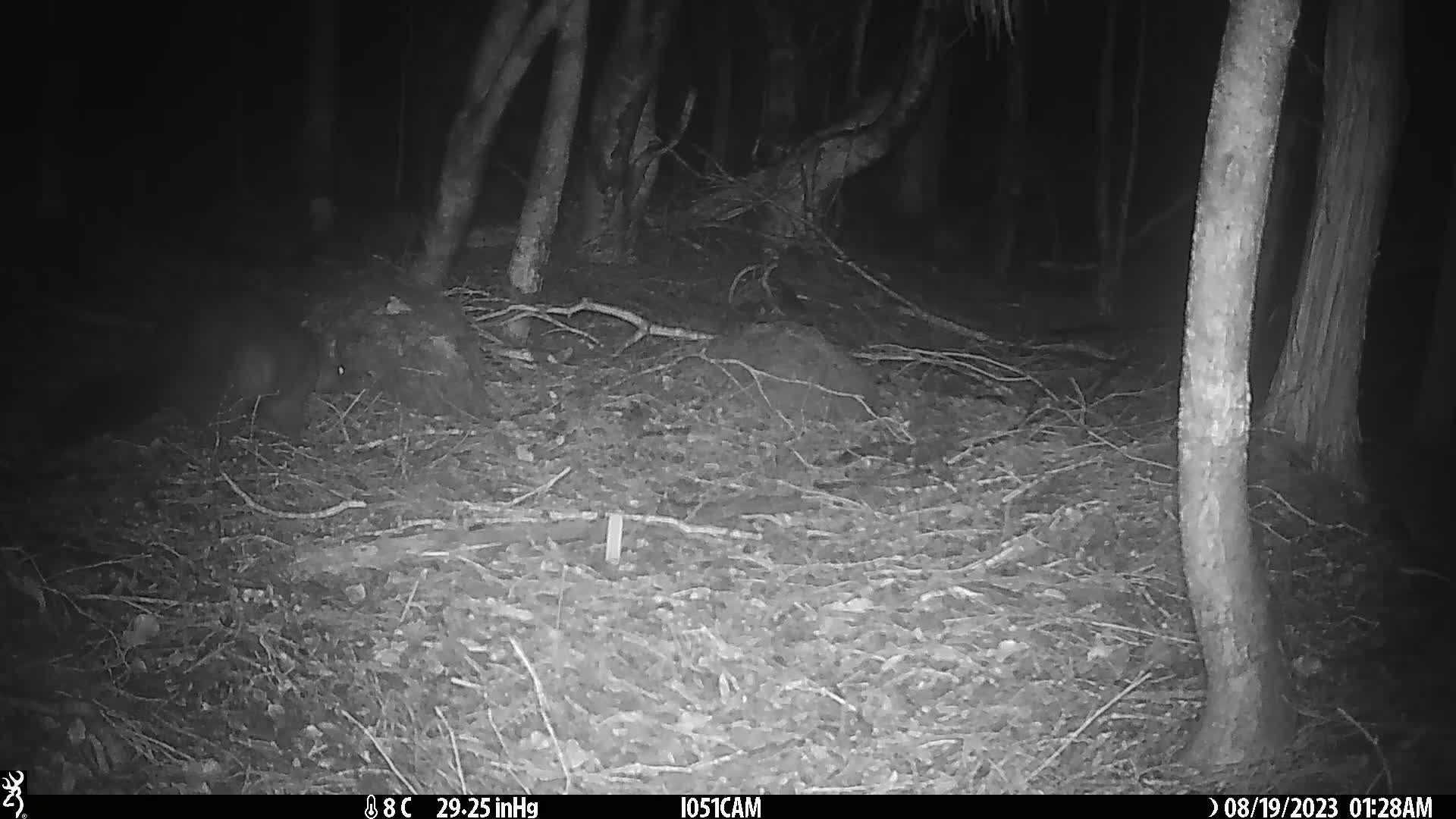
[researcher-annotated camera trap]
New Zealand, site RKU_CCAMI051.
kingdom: Animalia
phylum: Chordata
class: Mammalia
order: Diprotodontia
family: Phalangeridae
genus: Trichosurus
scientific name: Trichosurus vulpecula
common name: common brushtail possum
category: possum